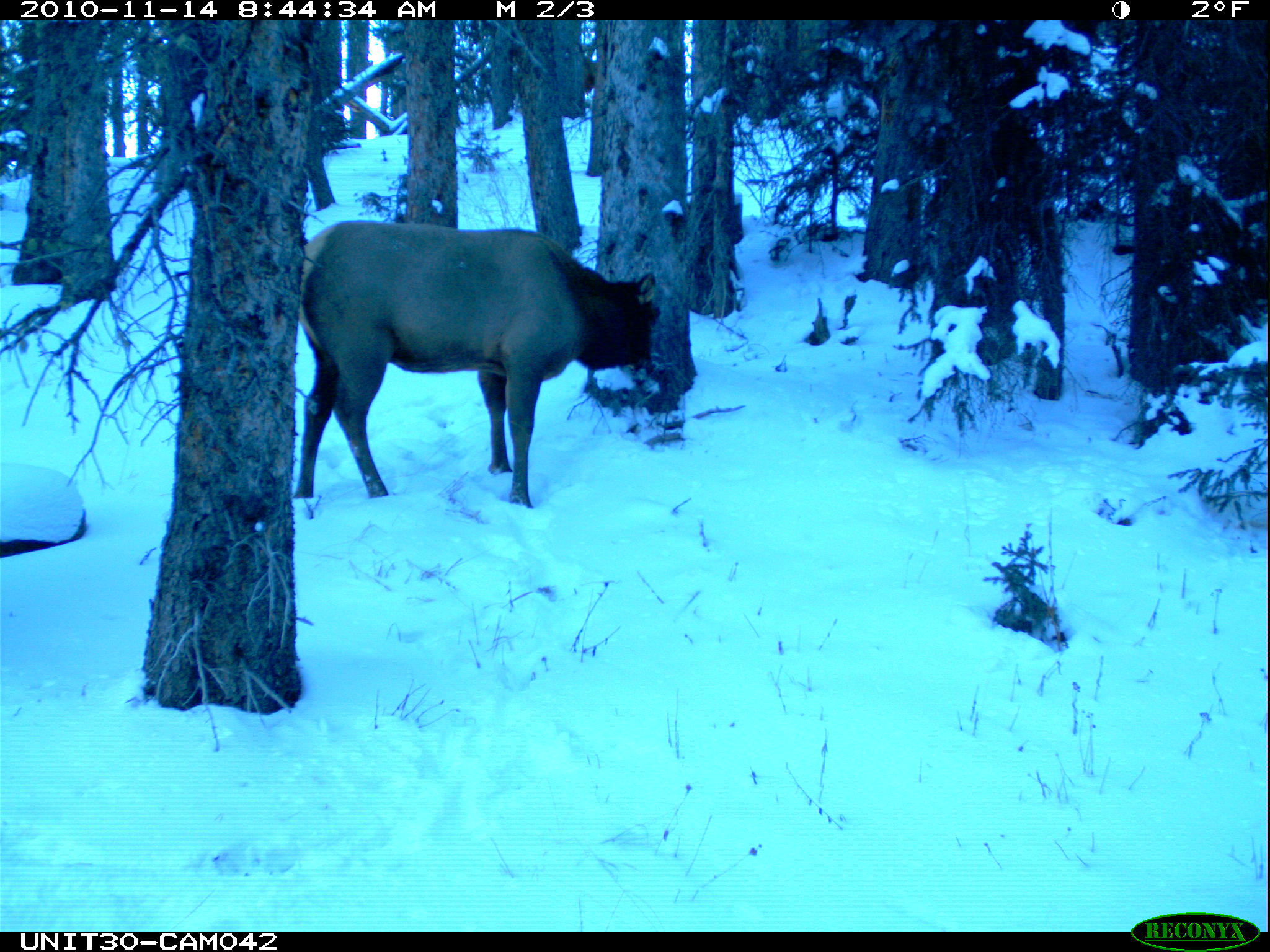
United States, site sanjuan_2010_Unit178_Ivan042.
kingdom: Animalia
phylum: Chordata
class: Mammalia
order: Artiodactyla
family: Cervidae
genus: Cervus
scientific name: Cervus elaphus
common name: red deer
Cervus elaphus (red deer).